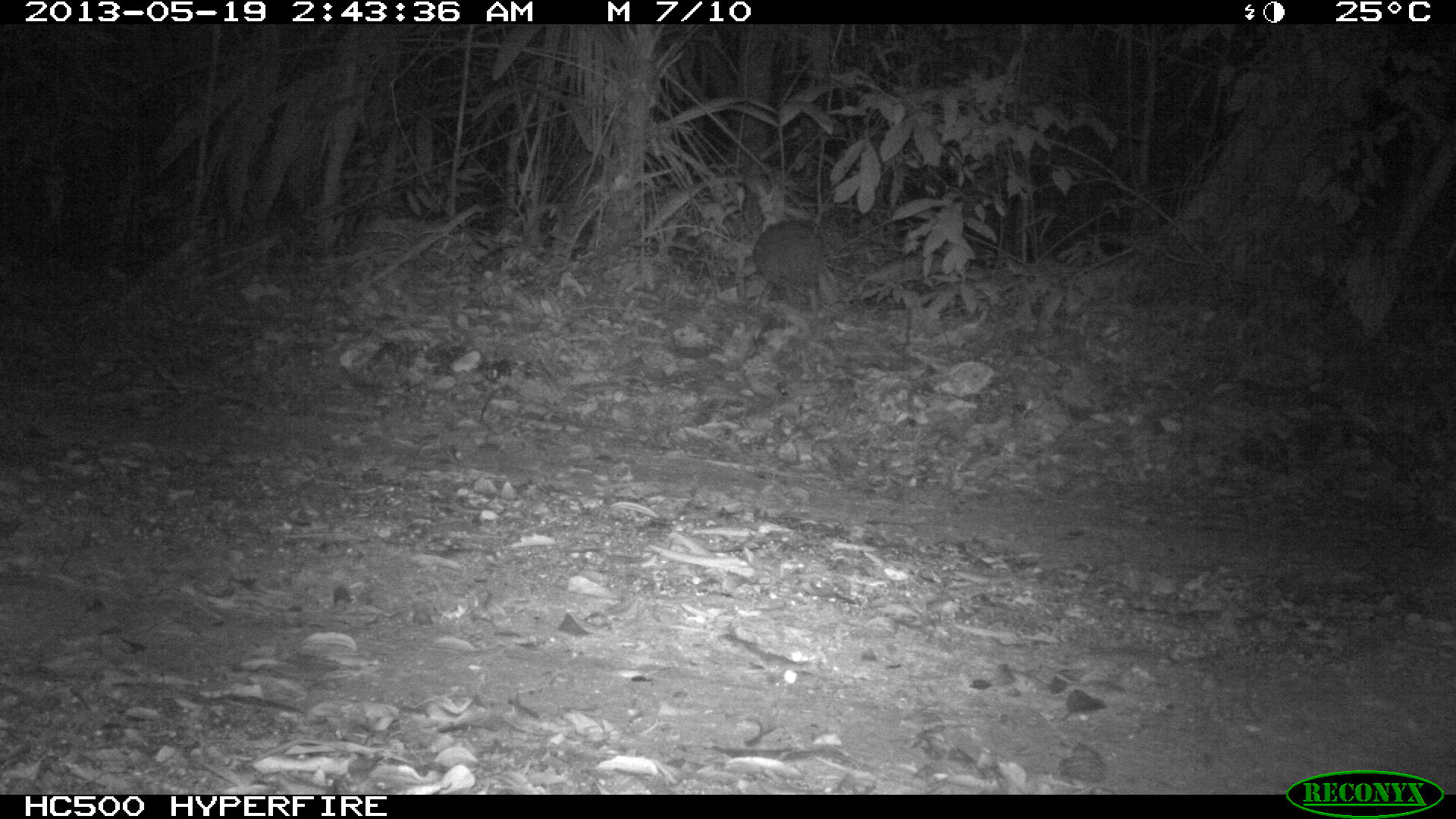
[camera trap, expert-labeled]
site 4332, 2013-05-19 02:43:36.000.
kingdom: Animalia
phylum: Chordata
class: Mammalia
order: Rodentia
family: Cuniculidae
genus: Cuniculus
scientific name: Cuniculus paca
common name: lowland paca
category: agouti paca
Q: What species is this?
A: Agouti paca (lowland paca) (Cuniculus paca).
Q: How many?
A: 1.